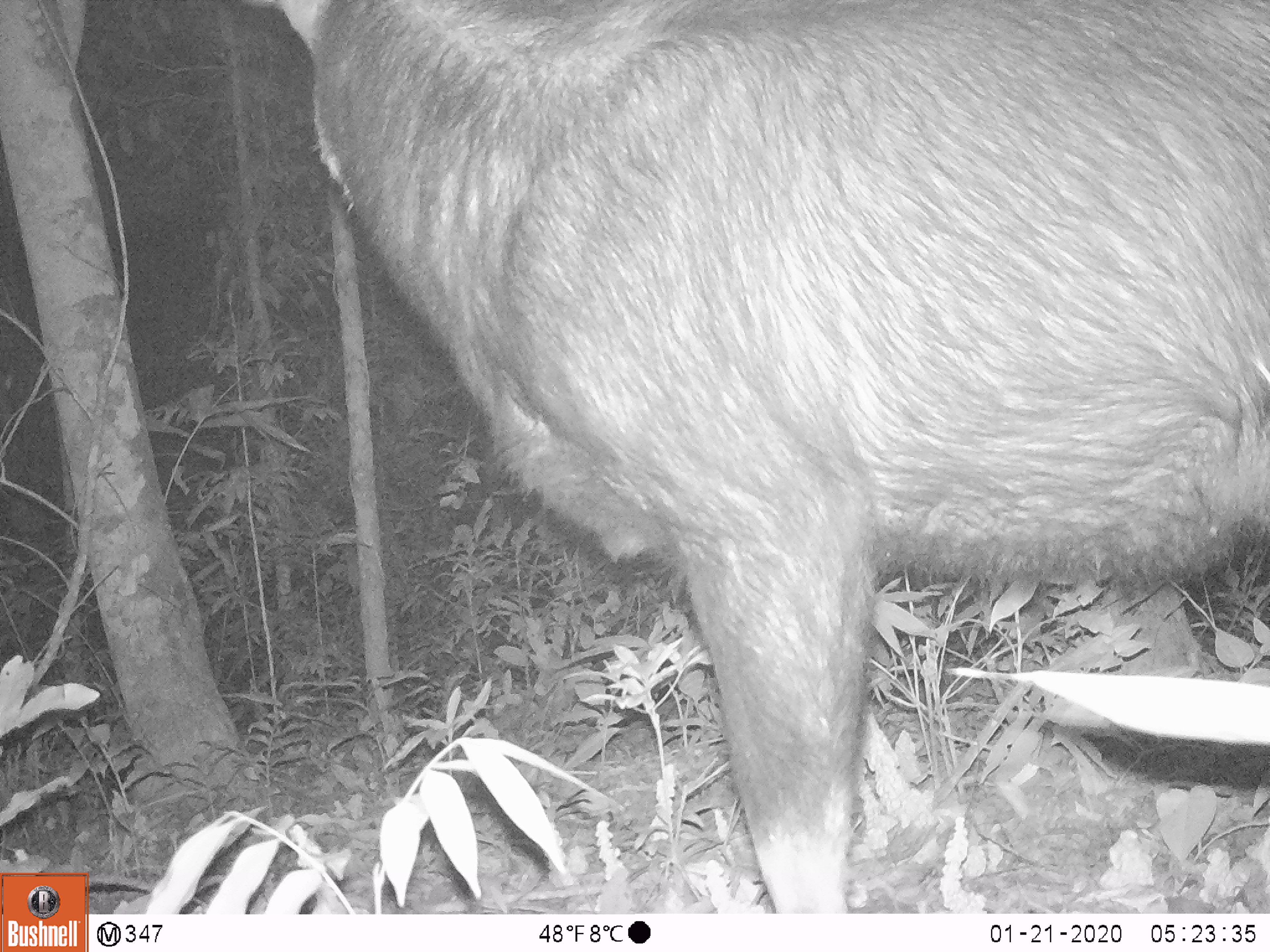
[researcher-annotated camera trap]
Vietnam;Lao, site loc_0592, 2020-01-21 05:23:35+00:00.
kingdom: Animalia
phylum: Chordata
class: Mammalia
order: Artiodactyla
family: Bovidae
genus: Capricornis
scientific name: Capricornis sumatraensis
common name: chinese serow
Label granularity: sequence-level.